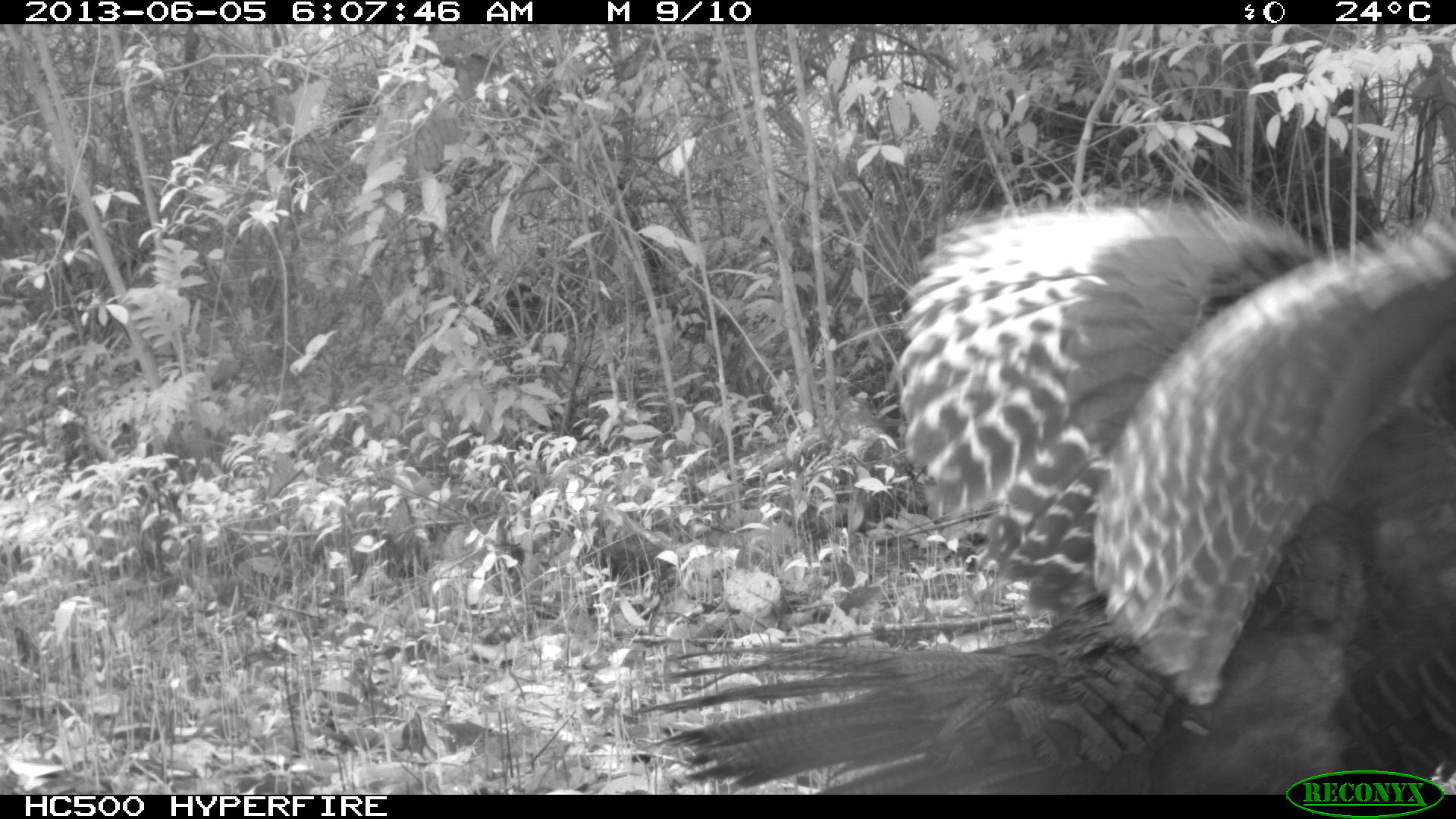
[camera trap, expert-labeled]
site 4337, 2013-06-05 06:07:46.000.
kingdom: Animalia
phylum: Chordata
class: Aves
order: Galliformes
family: Phasianidae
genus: Meleagris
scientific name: Meleagris ocellata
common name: ocellated turkey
Meleagris ocellata (ocellated turkey), count 1, sex female.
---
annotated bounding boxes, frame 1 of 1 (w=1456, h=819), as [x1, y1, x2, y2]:
meleagris ocellata: [621, 193, 1456, 797]